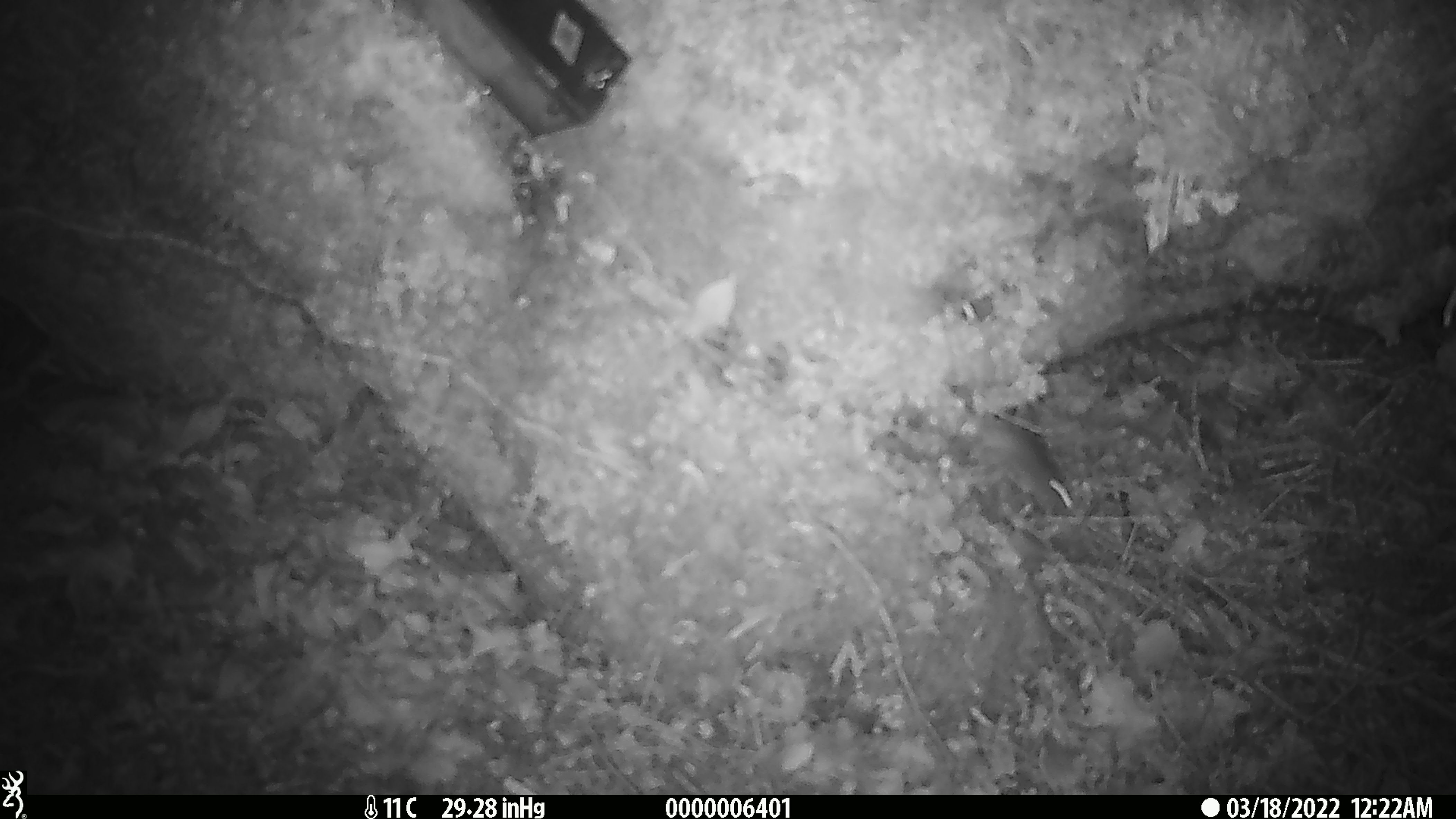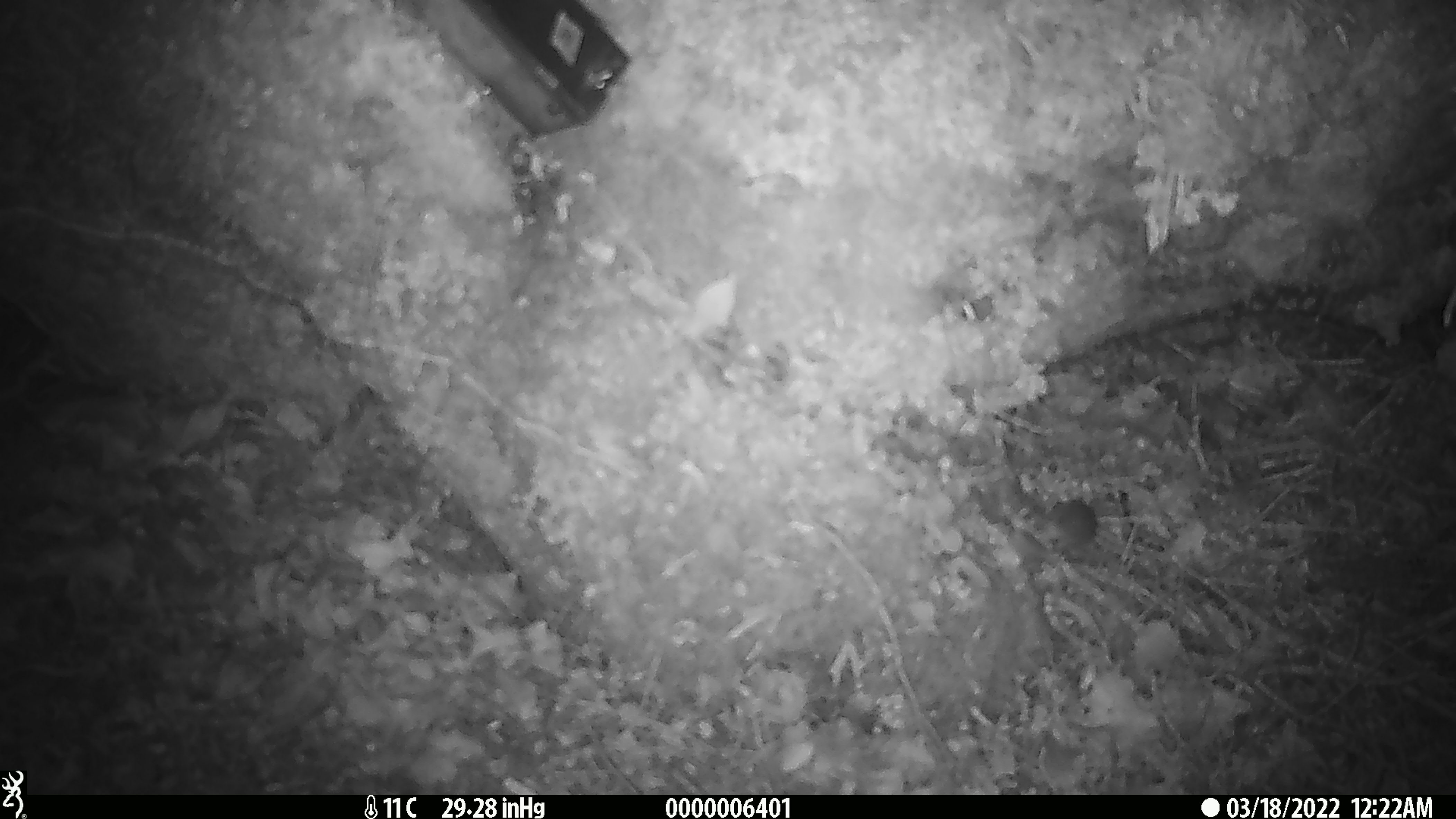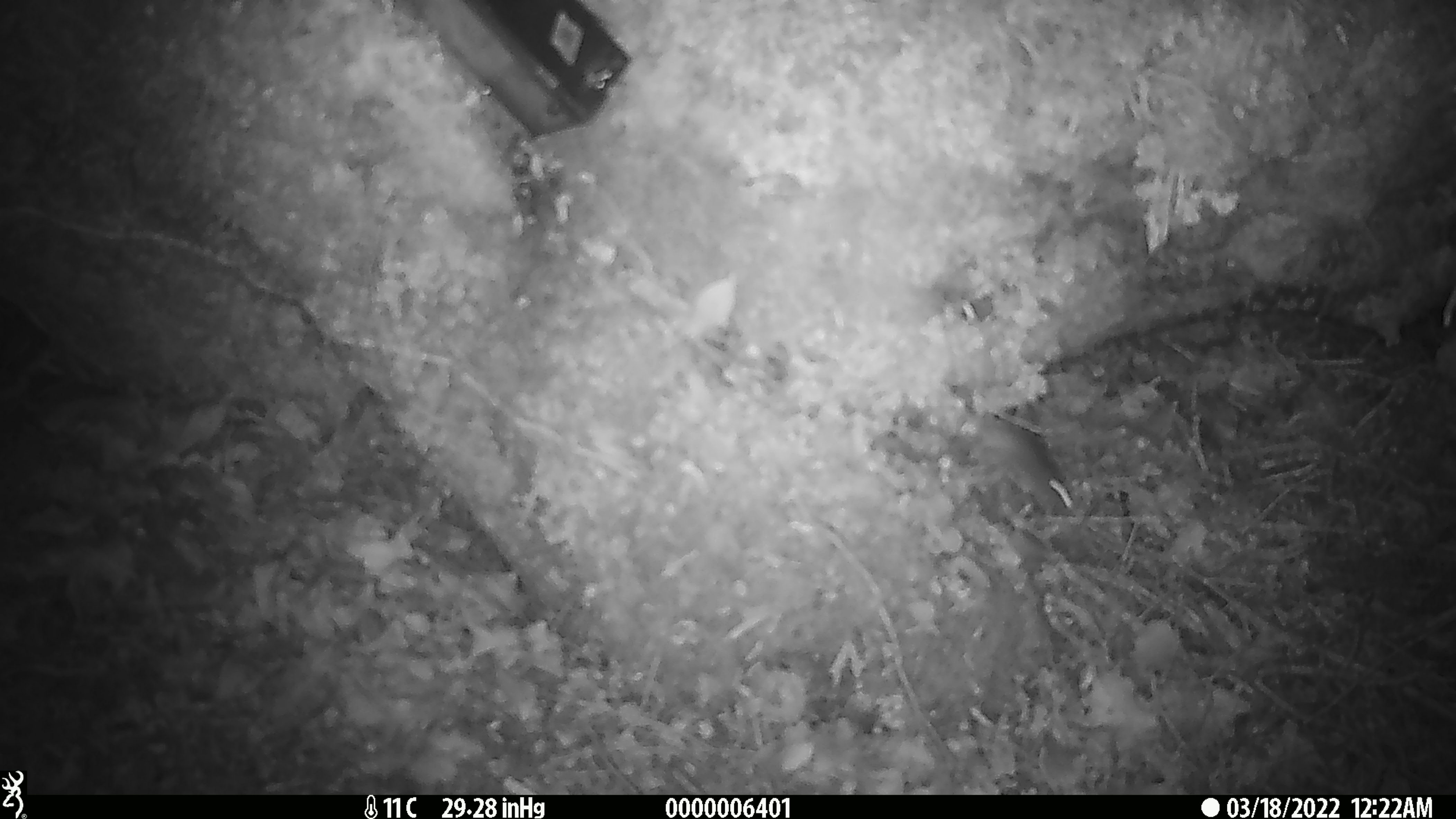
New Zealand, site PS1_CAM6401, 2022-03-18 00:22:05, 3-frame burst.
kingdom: Animalia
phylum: Chordata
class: Mammalia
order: Rodentia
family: Muridae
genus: Mus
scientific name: Mus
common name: mouse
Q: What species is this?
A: Mouse (Mus).